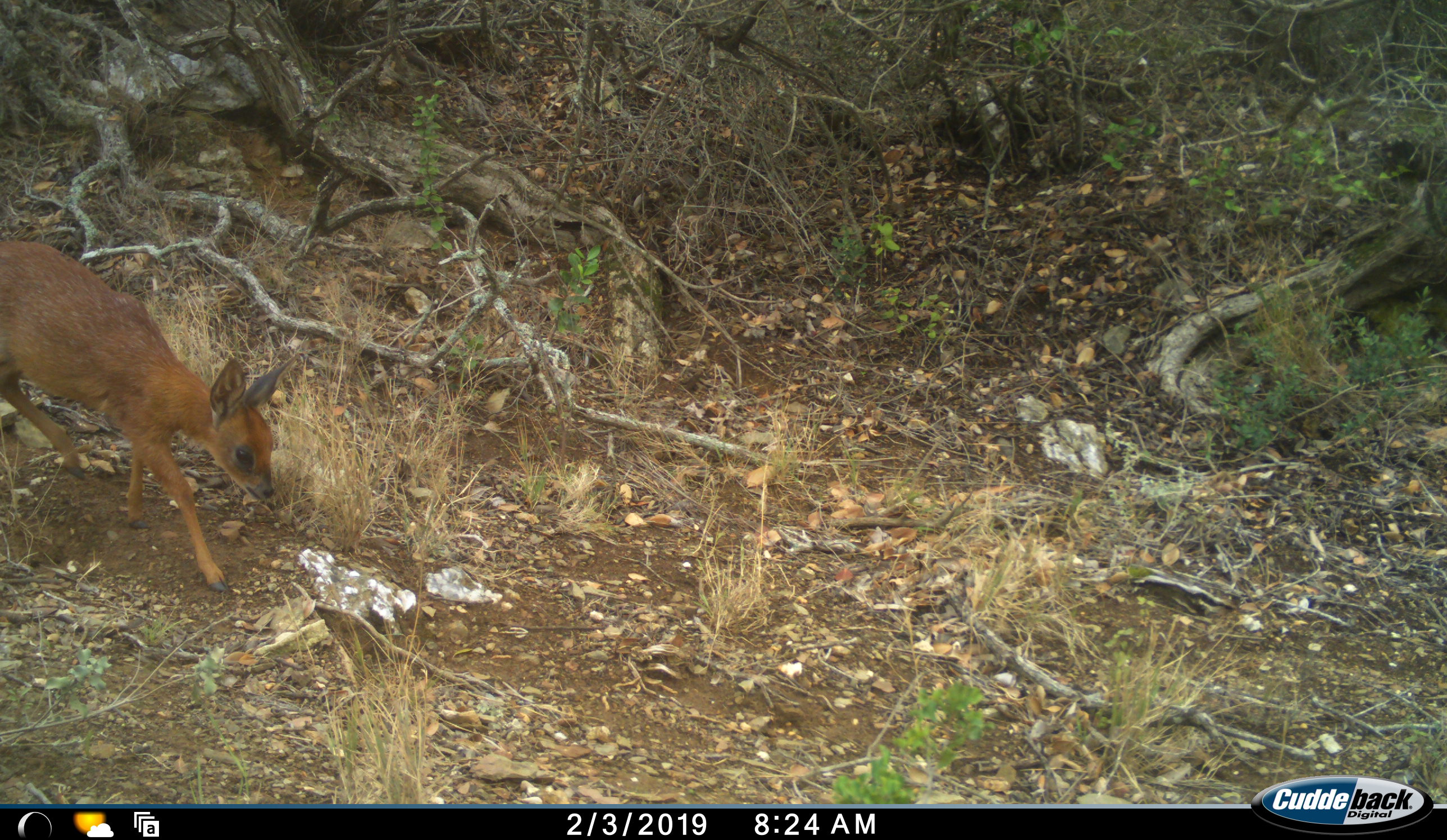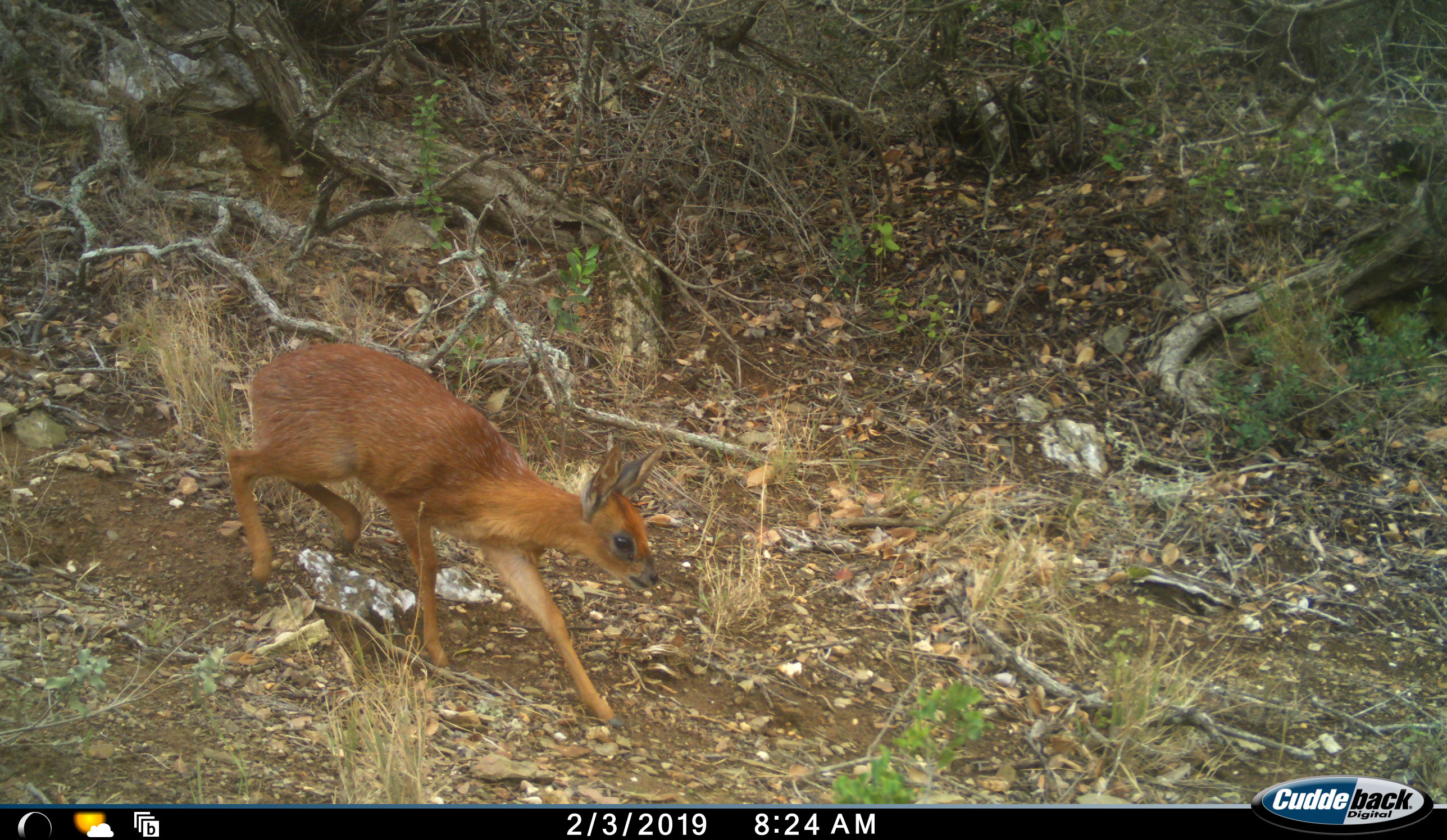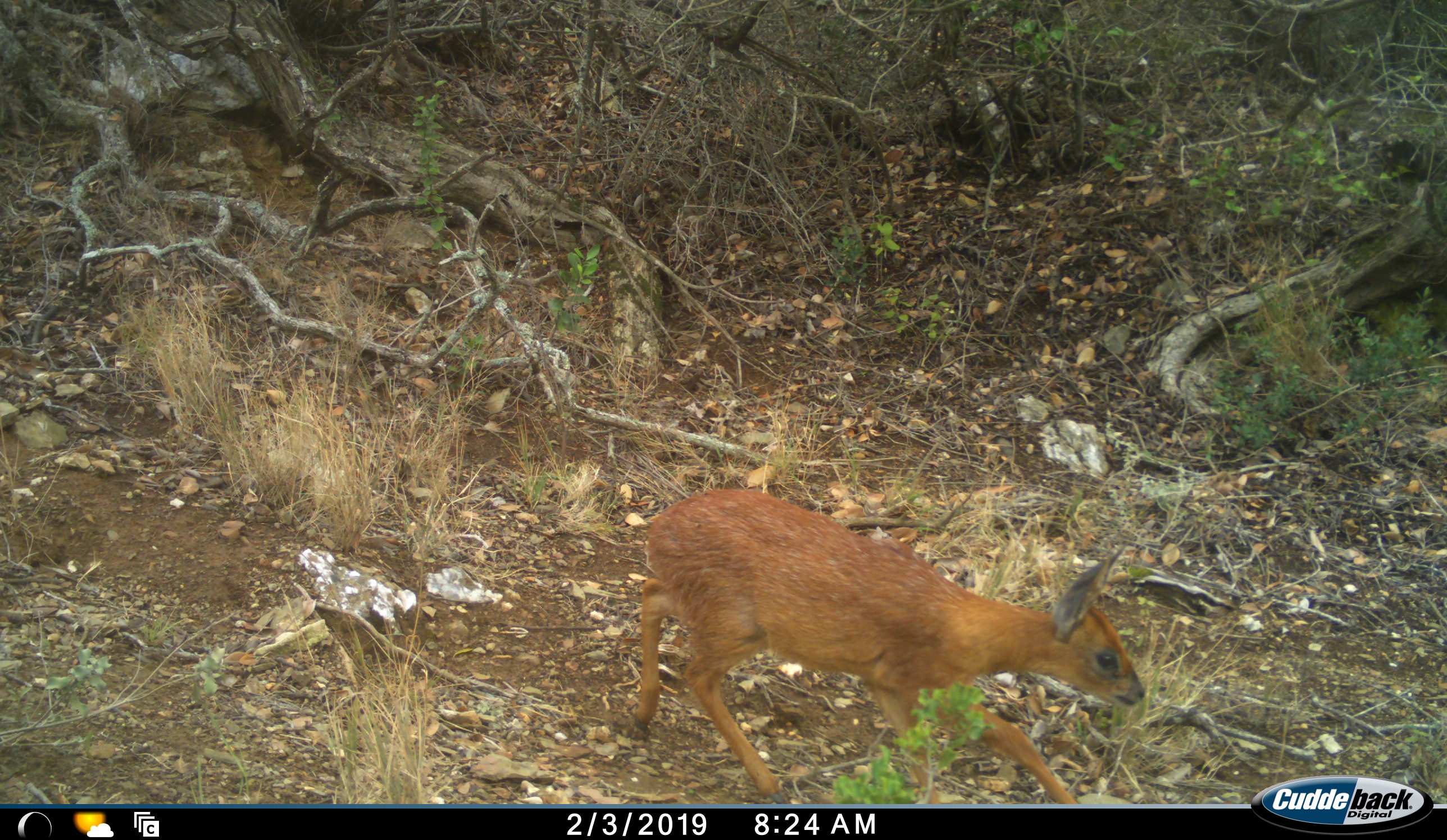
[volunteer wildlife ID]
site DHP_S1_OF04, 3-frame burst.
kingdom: Animalia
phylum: Chordata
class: Mammalia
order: Artiodactyla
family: Bovidae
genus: Raphicerus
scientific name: Raphicerus melanotis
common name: grysbok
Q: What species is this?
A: Grysbok (Raphicerus melanotis).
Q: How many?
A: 1.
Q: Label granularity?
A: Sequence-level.